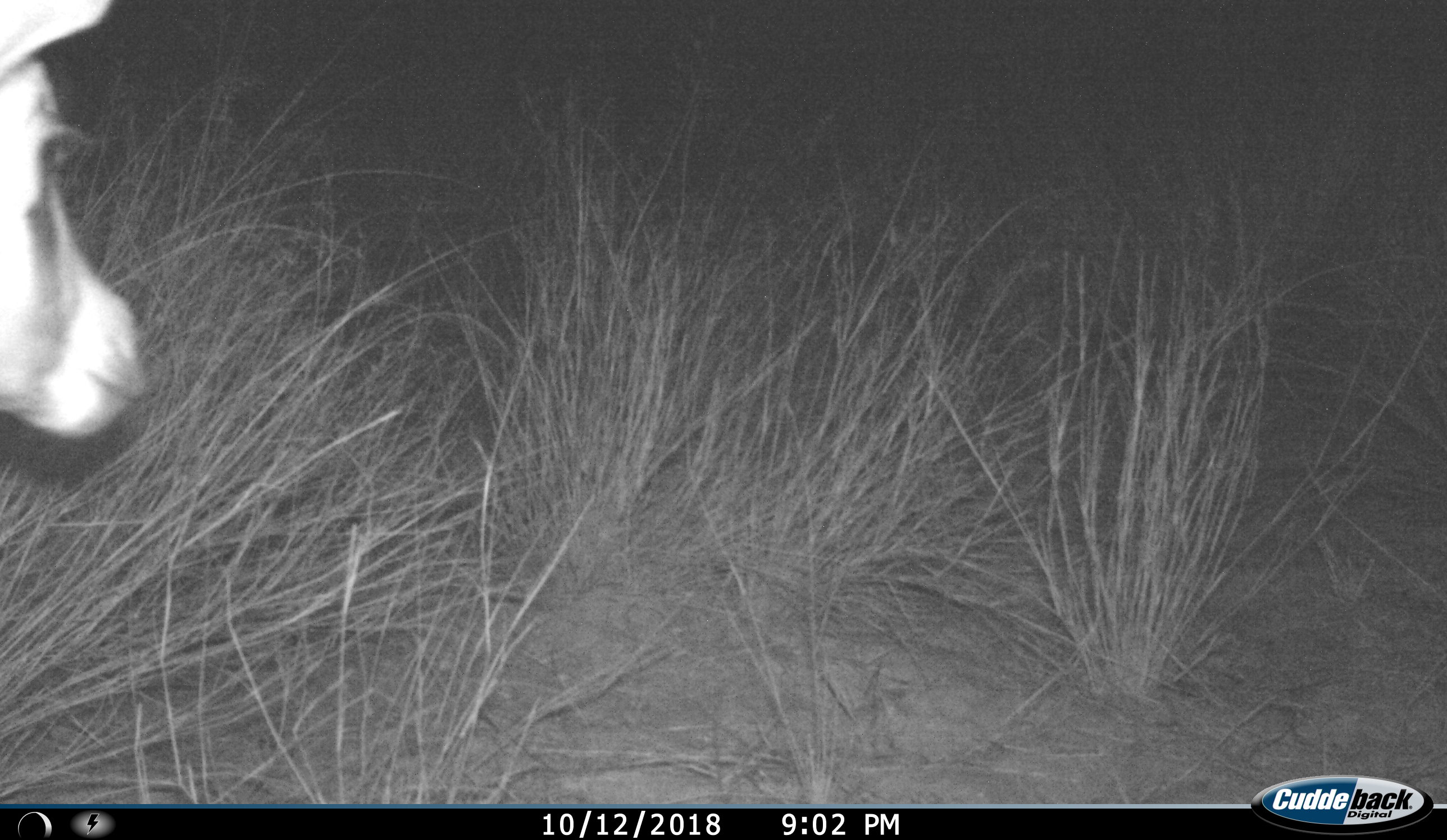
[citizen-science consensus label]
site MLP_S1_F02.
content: unidentified animal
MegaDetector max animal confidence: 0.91